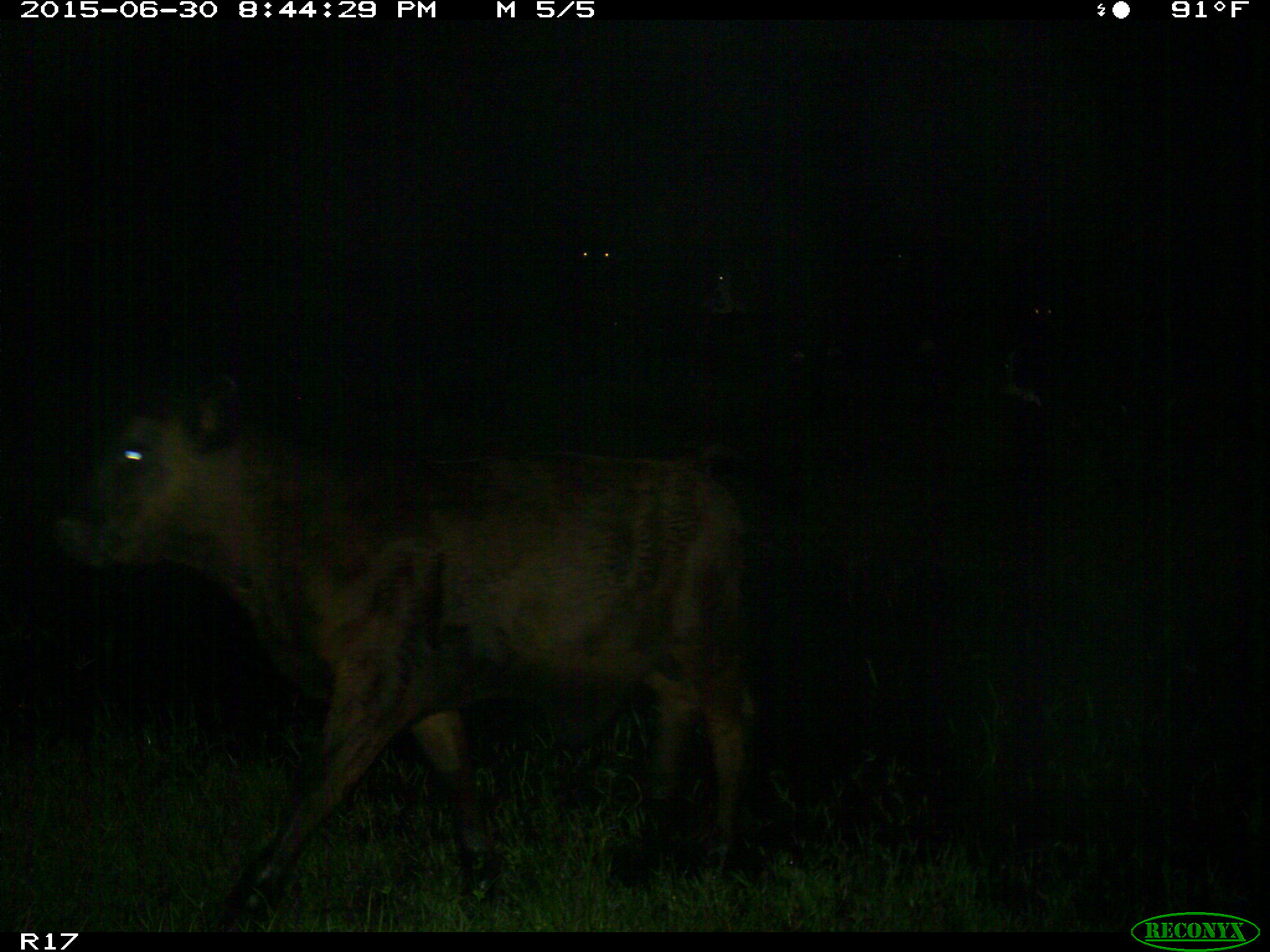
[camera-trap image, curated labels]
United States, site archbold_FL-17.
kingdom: Animalia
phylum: Chordata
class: Mammalia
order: Artiodactyla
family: Bovidae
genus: Bos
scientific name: Bos taurus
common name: domestic cow